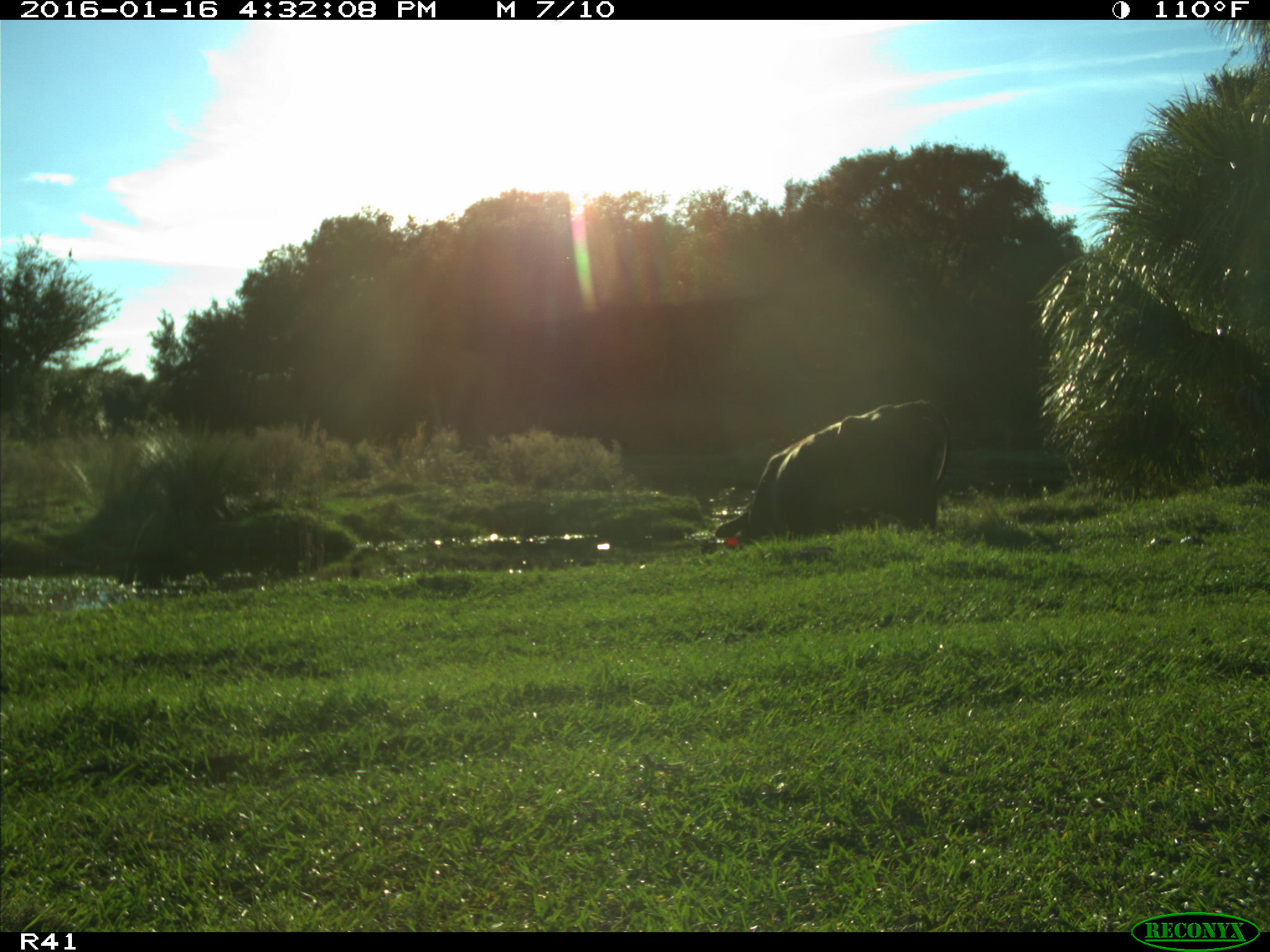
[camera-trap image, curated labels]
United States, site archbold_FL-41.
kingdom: Animalia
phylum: Chordata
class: Mammalia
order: Artiodactyla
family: Bovidae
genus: Bos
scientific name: Bos taurus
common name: domestic cow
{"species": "Bos taurus (domestic cow)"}